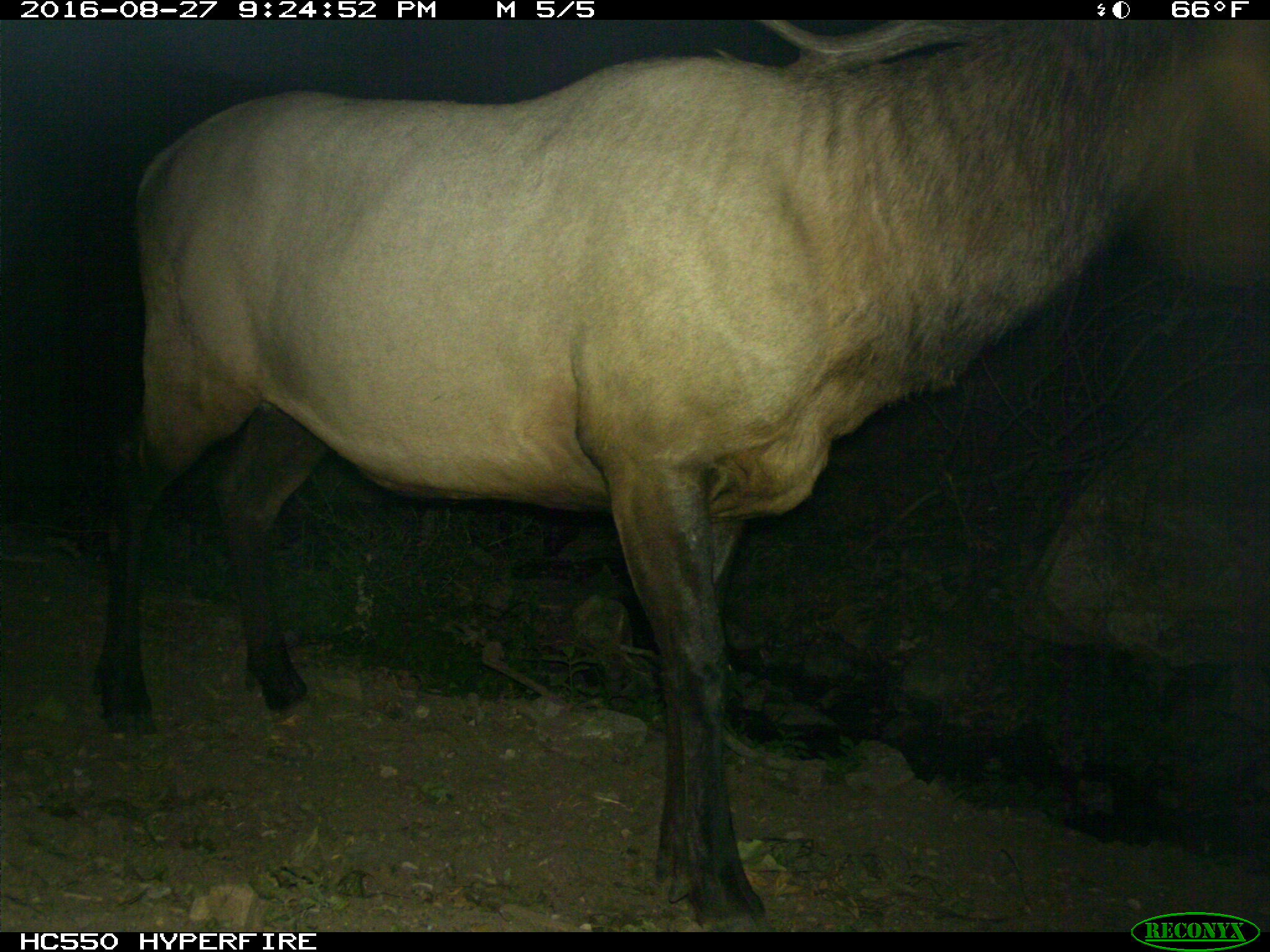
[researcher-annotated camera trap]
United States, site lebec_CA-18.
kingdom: Animalia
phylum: Chordata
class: Mammalia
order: Artiodactyla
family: Cervidae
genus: Cervus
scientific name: Cervus canadensis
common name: elk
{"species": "Cervus canadensis (elk)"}